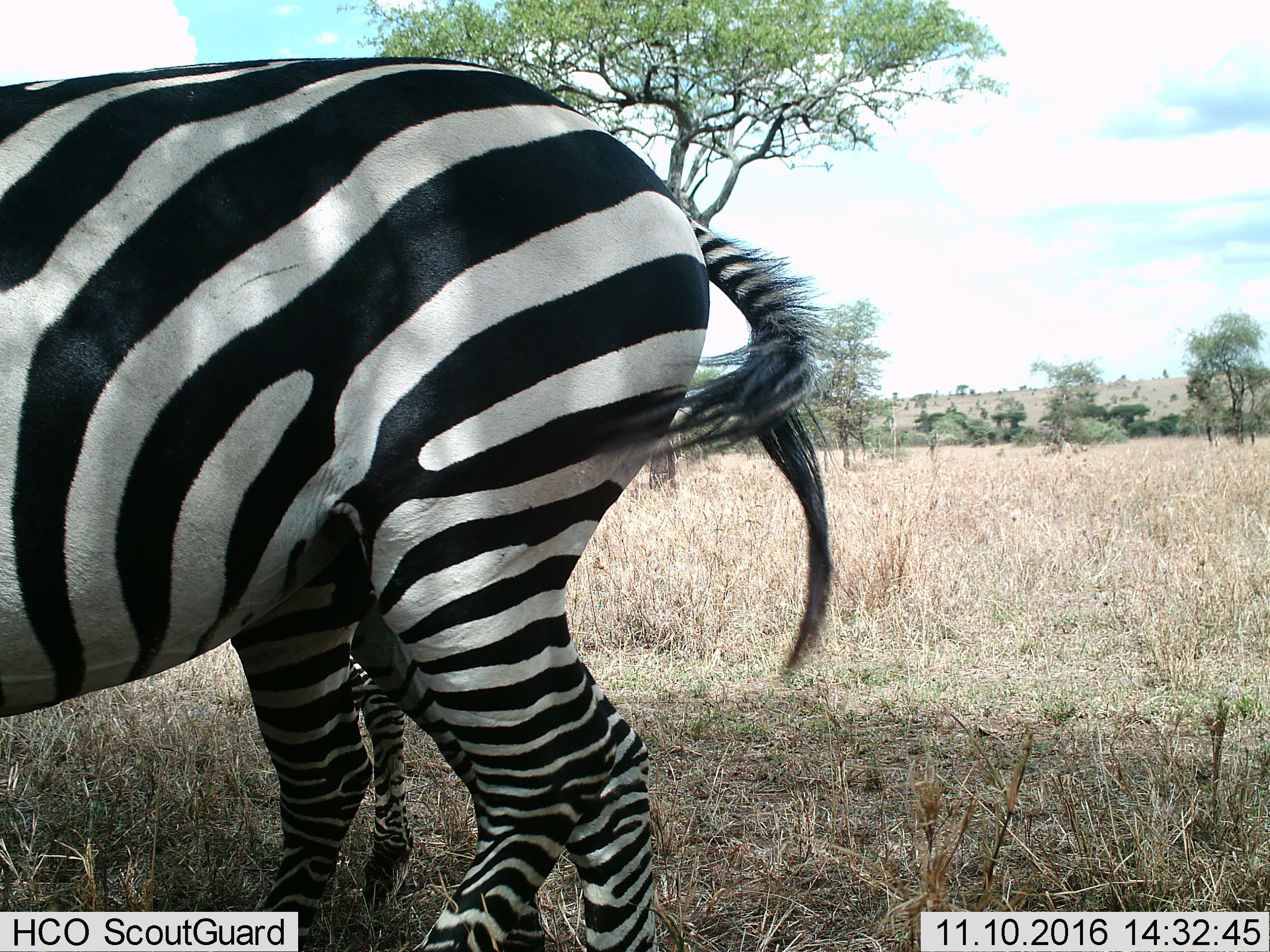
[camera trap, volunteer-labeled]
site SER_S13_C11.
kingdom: Animalia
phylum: Chordata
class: Mammalia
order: Perissodactyla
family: Equidae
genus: Equus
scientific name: Equus quagga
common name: plains zebra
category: zebraplains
Zebraplains (plains zebra) (Equus quagga), count 2. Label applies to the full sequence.